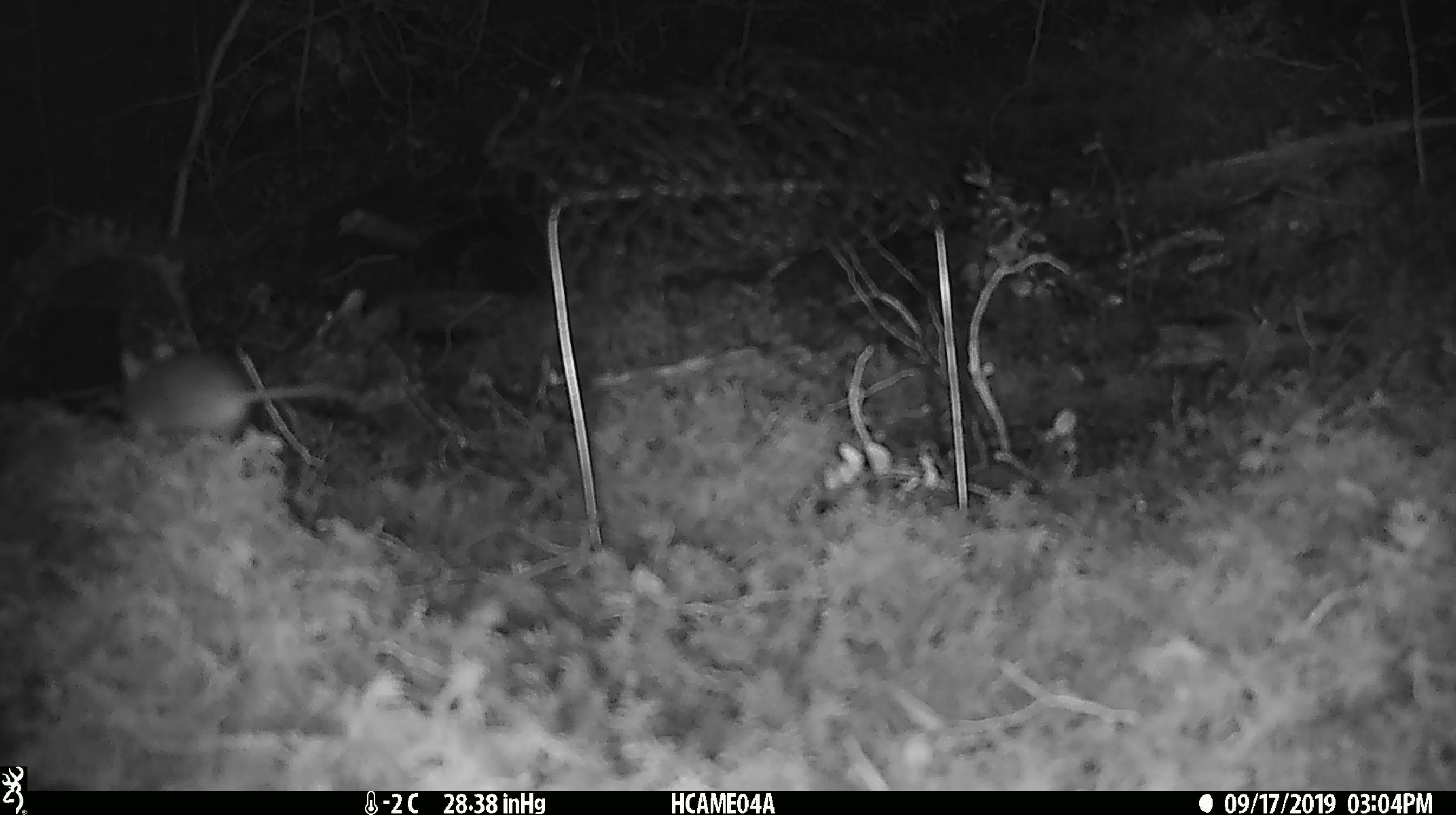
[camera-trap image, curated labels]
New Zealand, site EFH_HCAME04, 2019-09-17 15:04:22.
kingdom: Animalia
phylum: Chordata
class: Mammalia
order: Rodentia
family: Muridae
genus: Mus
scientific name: Mus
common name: mouse